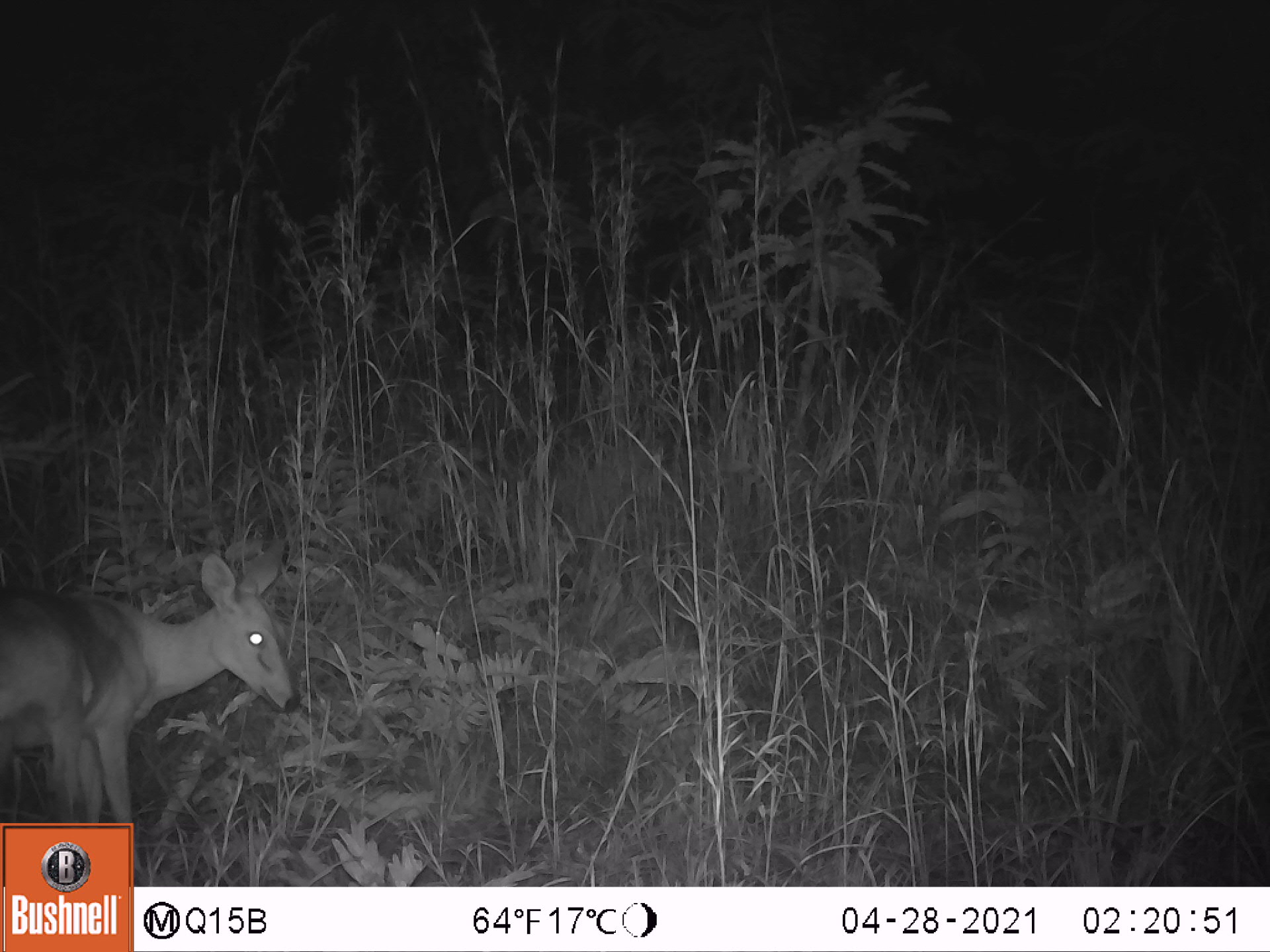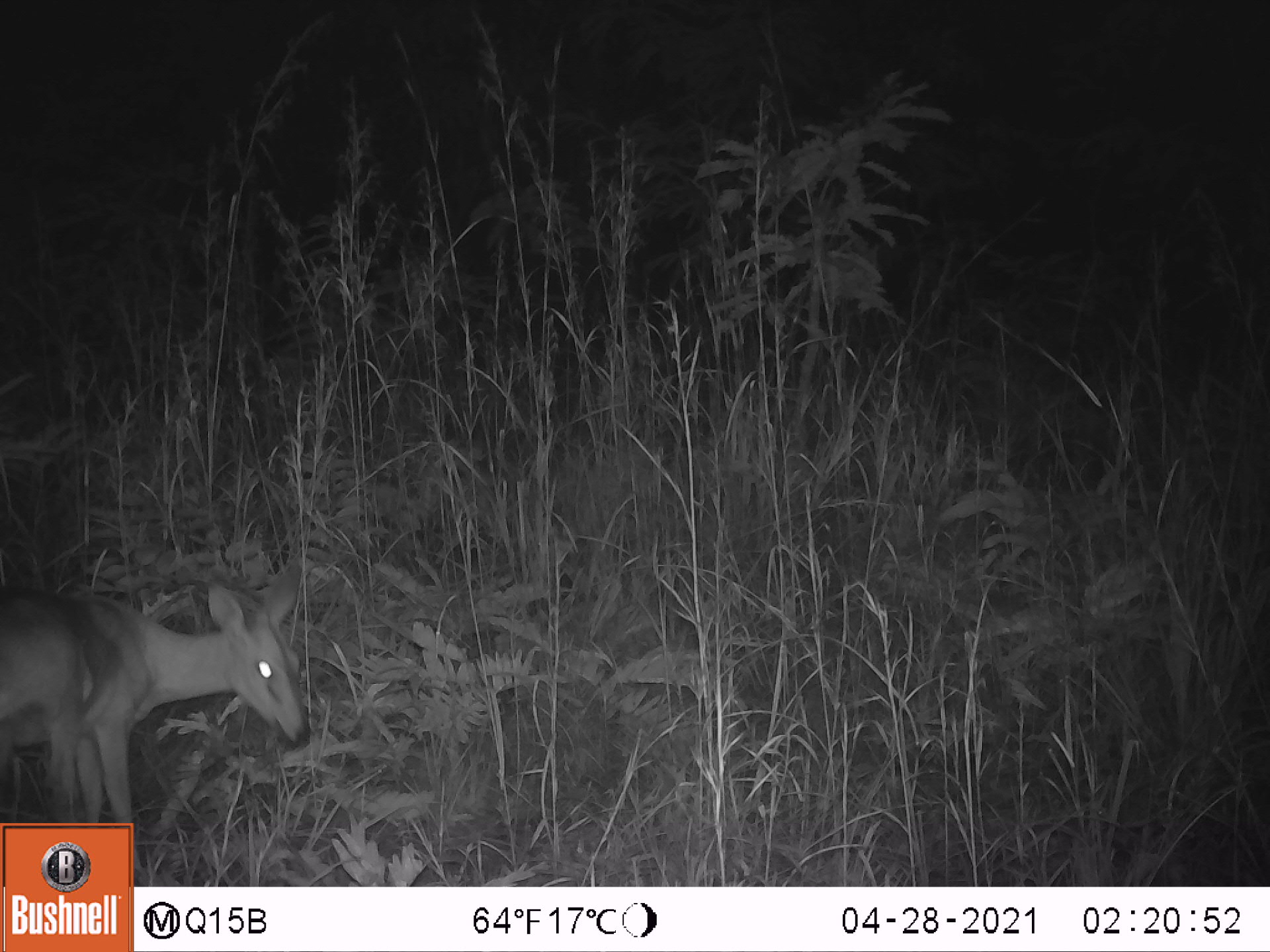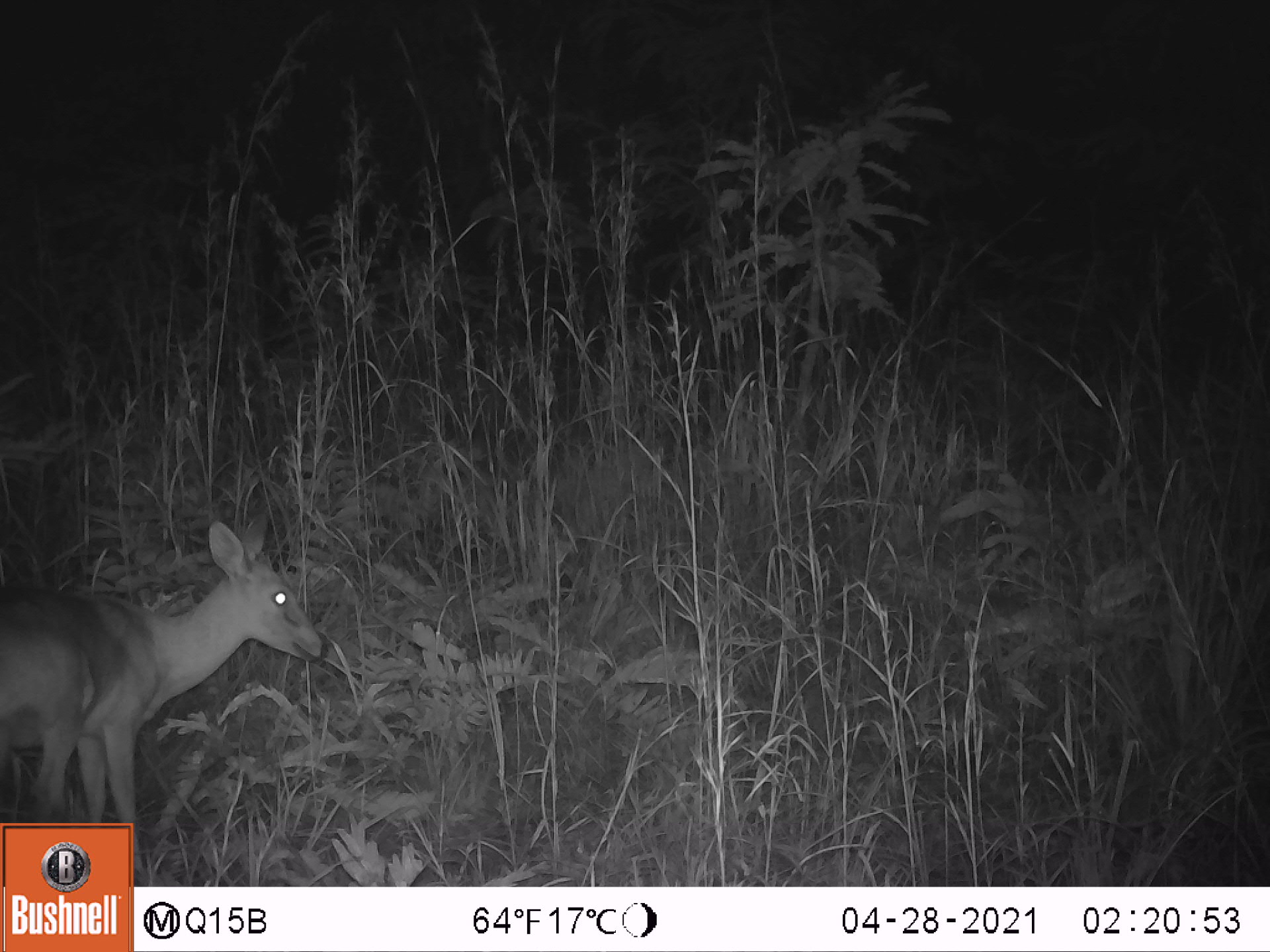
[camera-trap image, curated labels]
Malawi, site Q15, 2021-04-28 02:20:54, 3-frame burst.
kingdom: Animalia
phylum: Chordata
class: Mammalia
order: Artiodactyla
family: Bovidae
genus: Sylvicapra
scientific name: Sylvicapra grimmia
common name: common duiker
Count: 1.